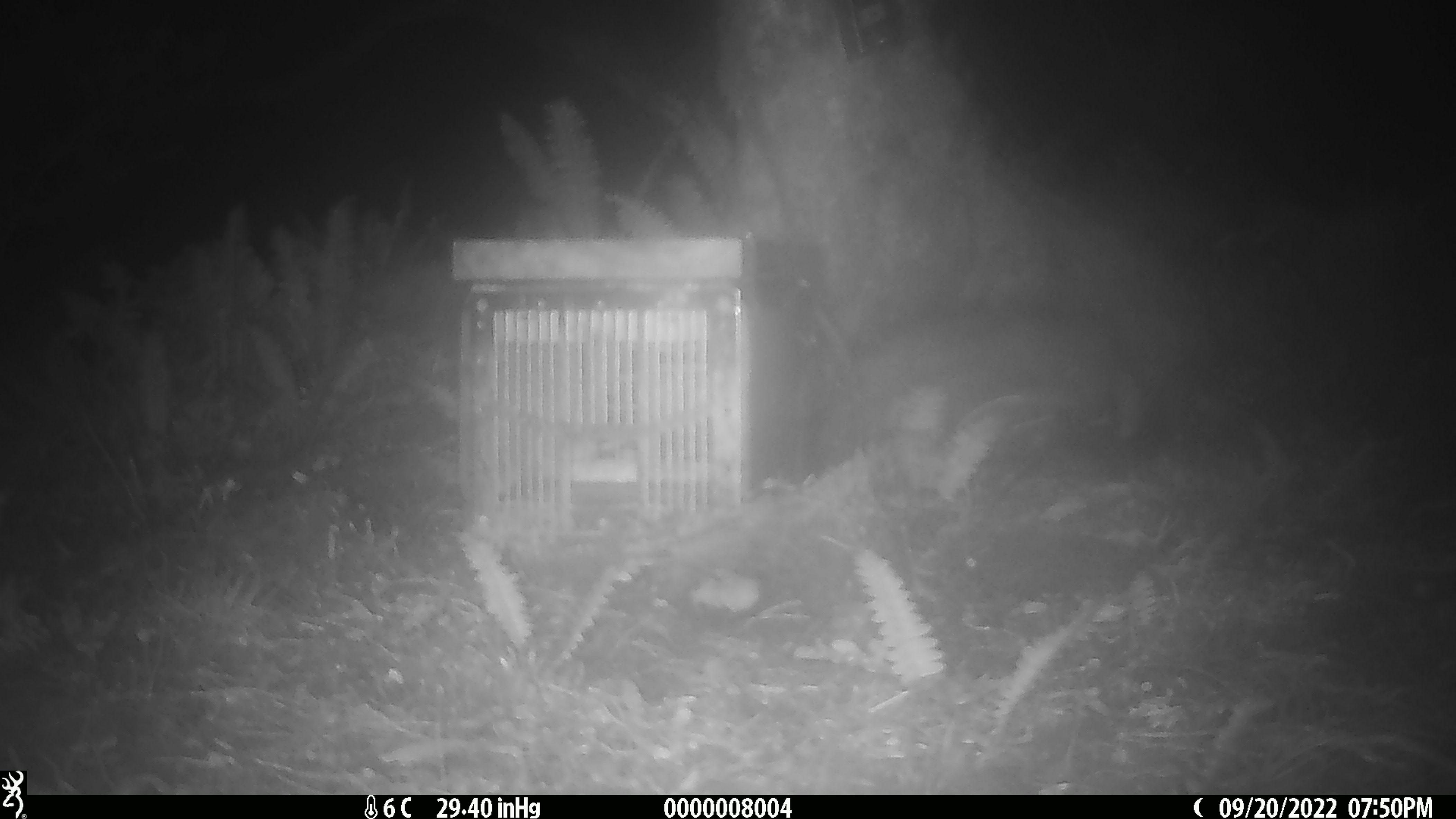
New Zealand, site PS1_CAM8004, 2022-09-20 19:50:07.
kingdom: Animalia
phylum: Chordata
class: Mammalia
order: Rodentia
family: Muridae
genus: Mus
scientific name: Mus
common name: mouse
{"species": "mouse (Mus)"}